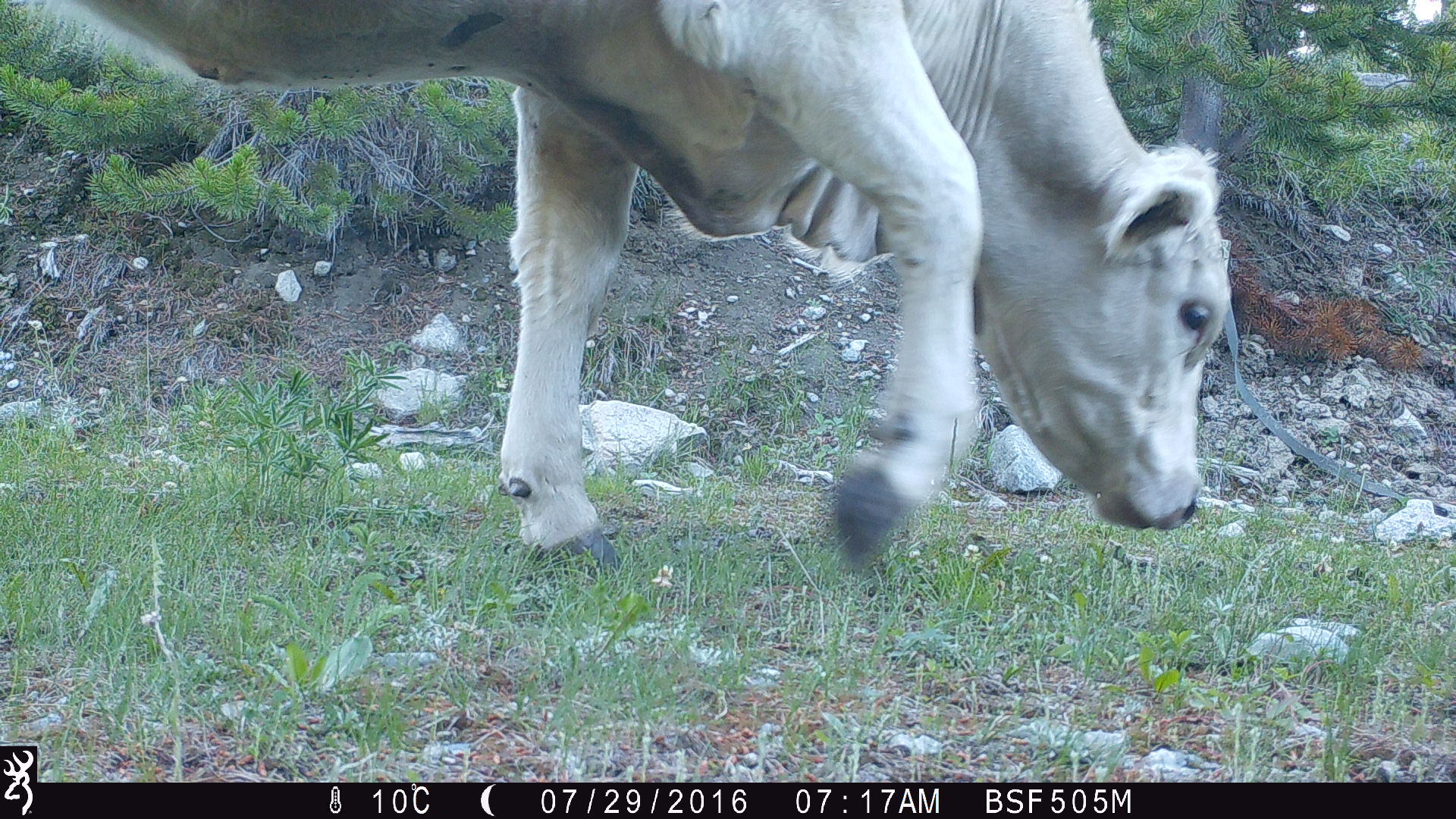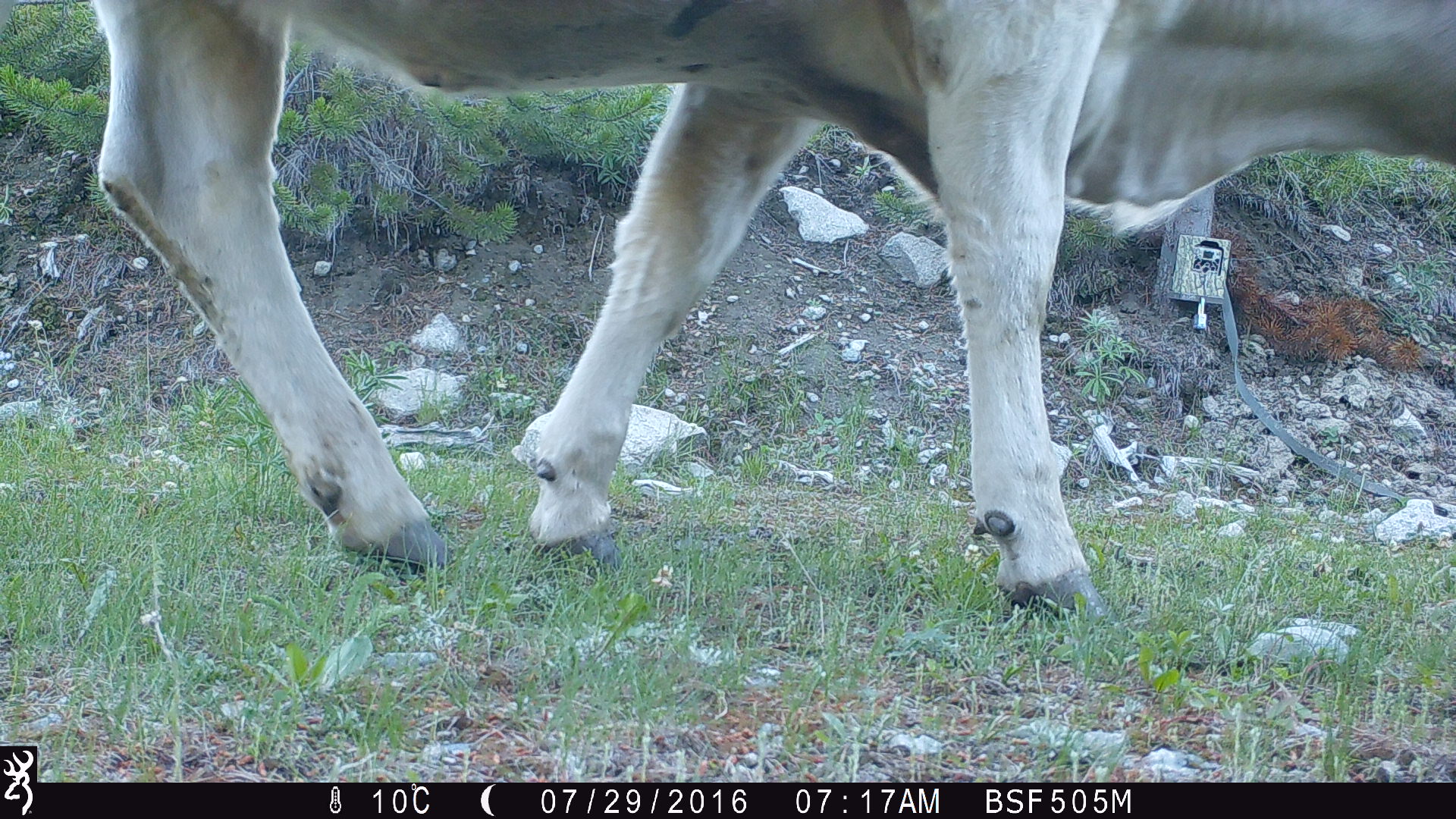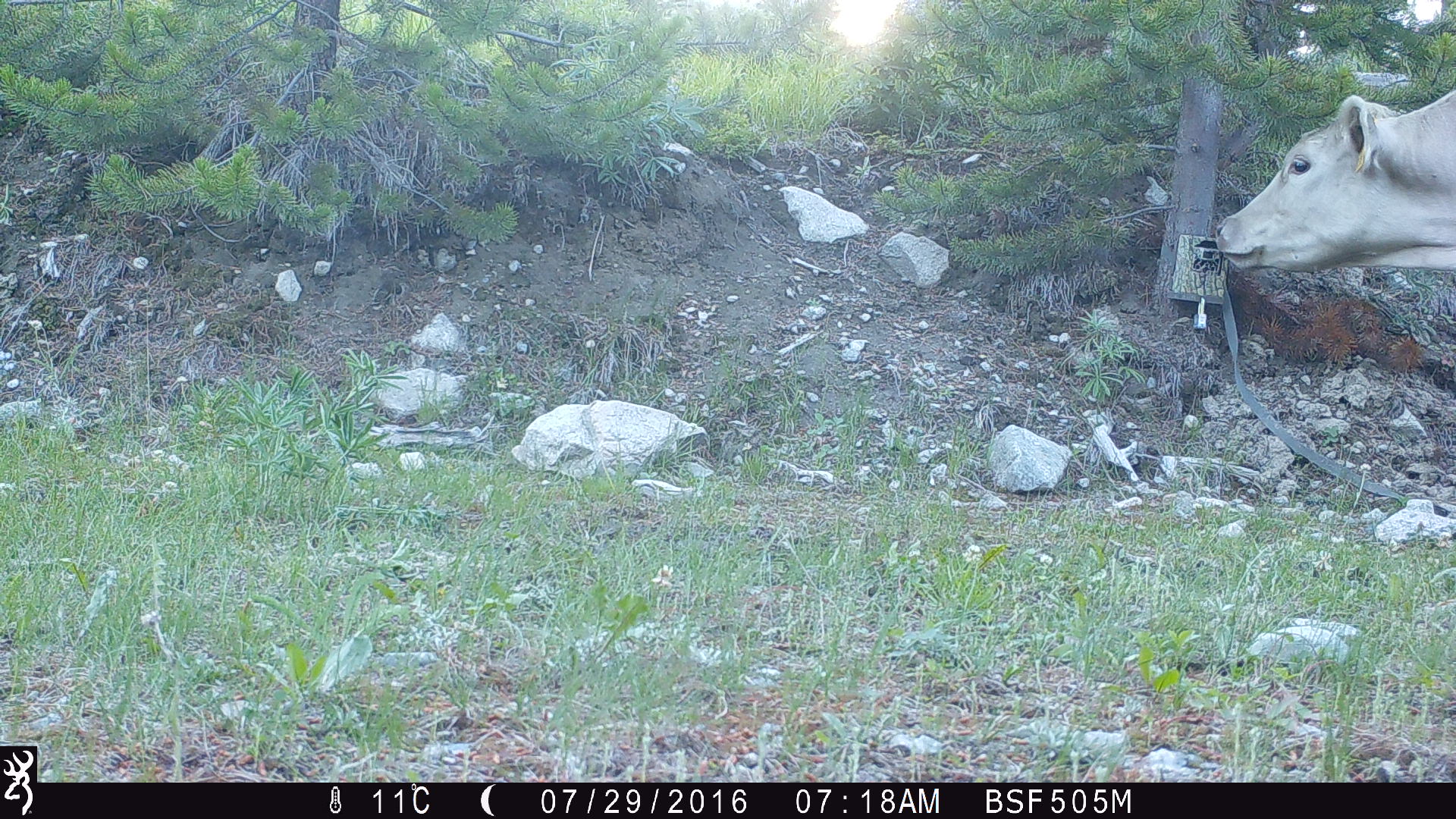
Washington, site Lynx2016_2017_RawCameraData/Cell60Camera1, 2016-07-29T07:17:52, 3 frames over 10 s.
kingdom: Animalia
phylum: Chordata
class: Mammalia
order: Artiodactyla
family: Bovidae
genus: Bos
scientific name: Bos taurus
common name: domestic cattle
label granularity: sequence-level